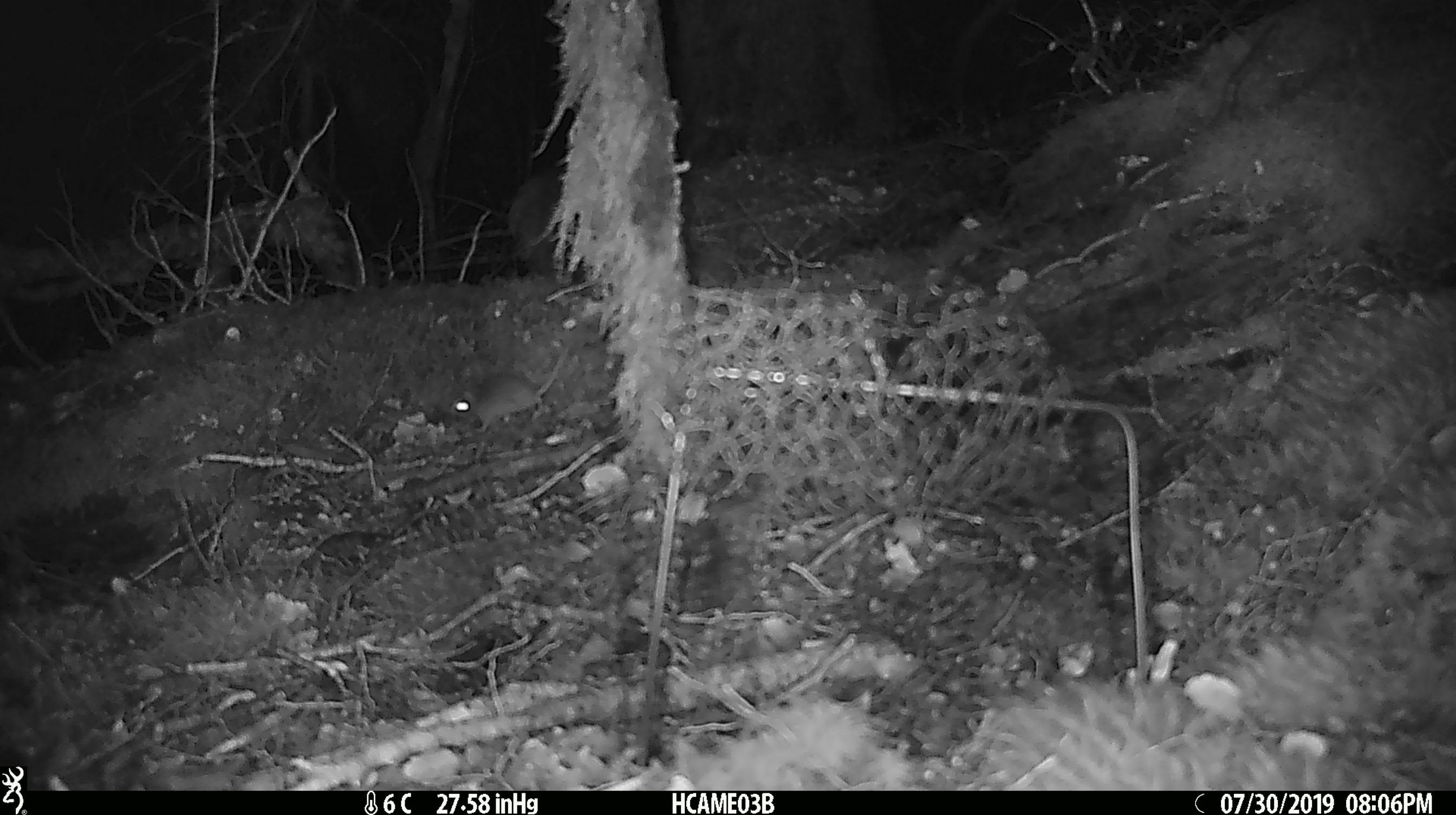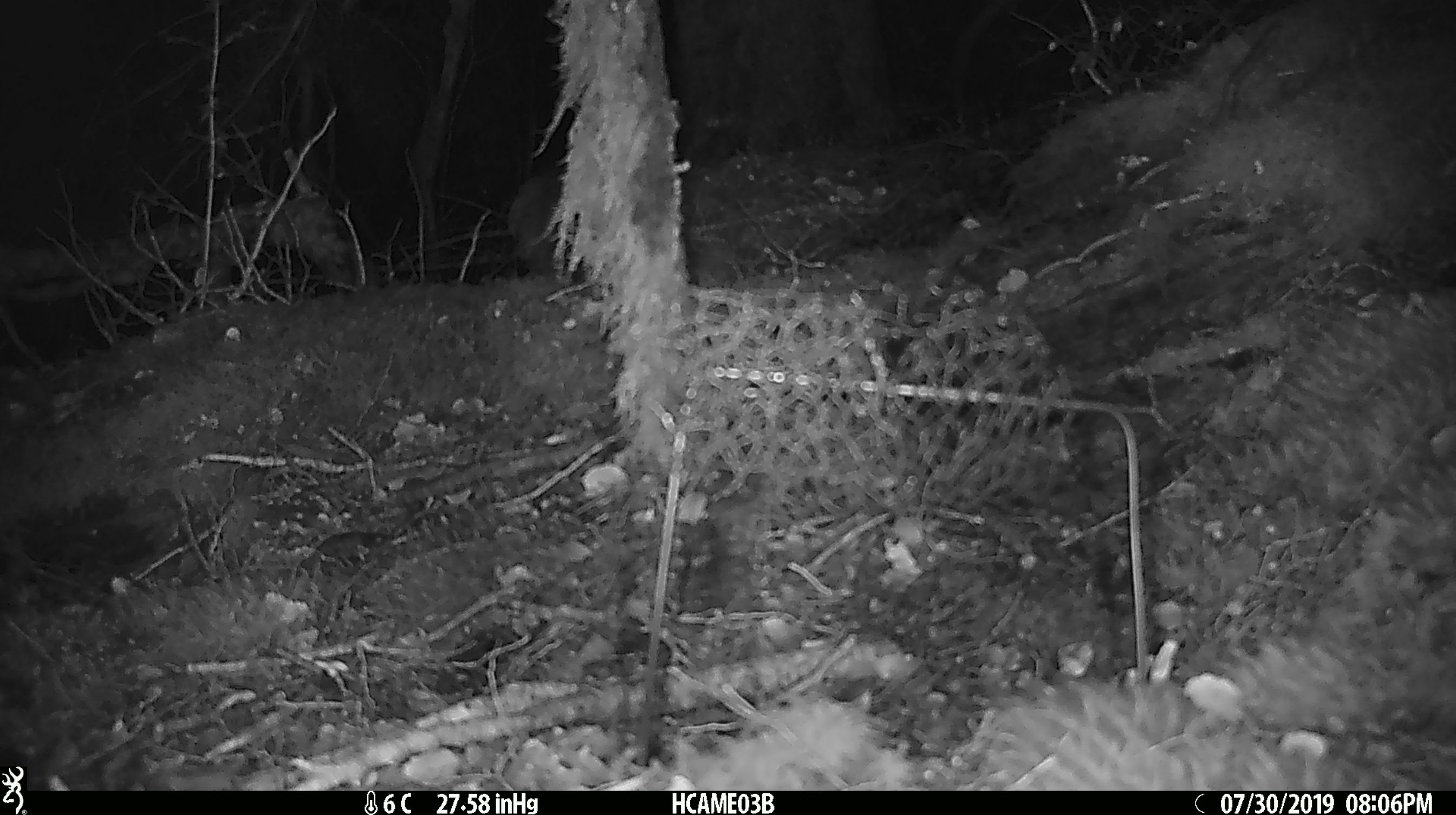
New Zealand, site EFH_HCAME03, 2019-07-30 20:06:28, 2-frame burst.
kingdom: Animalia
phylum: Chordata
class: Mammalia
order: Rodentia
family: Muridae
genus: Mus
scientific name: Mus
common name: mouse